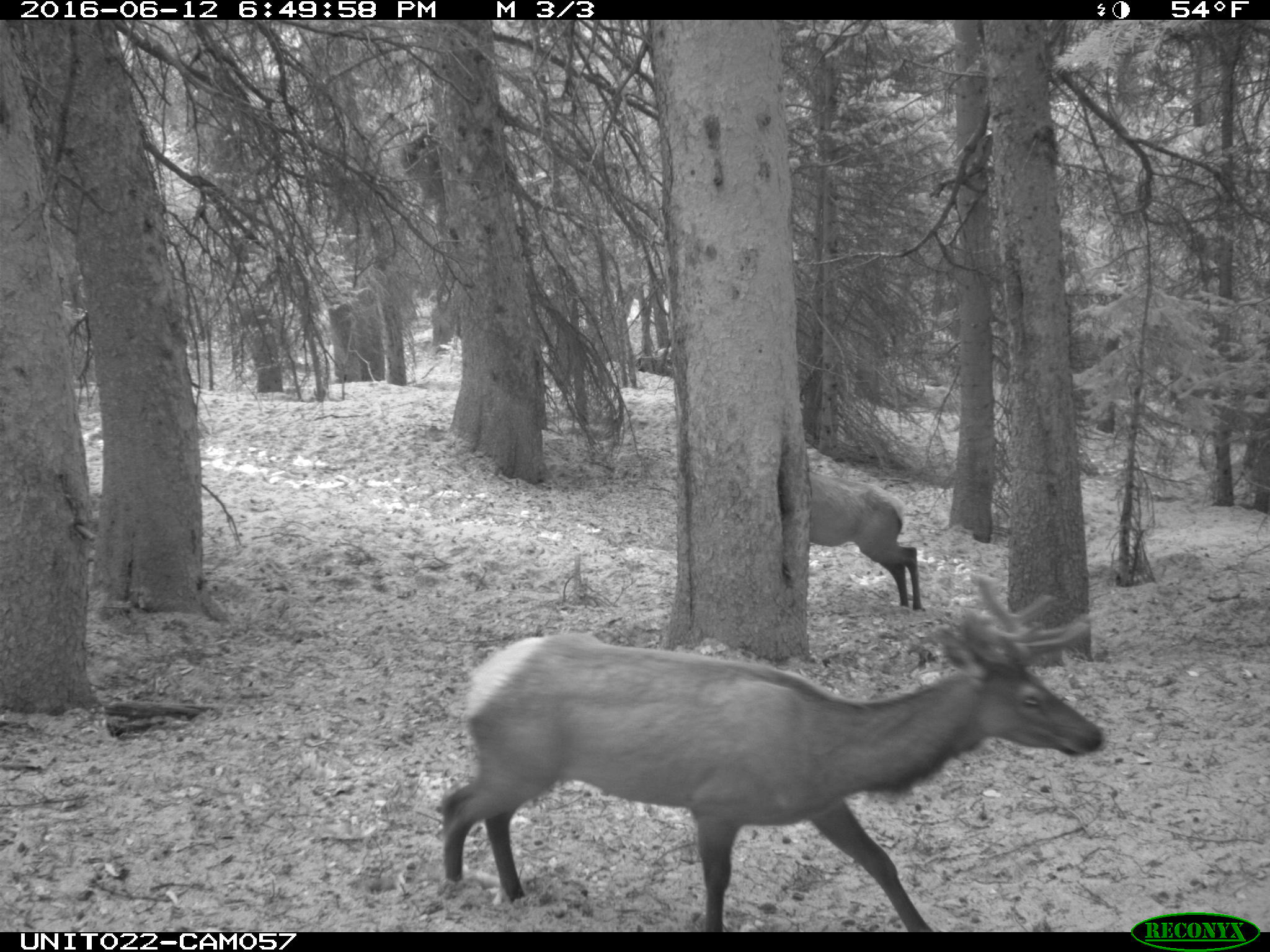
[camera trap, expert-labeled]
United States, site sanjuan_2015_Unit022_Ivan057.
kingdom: Animalia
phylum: Chordata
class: Mammalia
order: Artiodactyla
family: Cervidae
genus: Cervus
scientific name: Cervus elaphus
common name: red deer